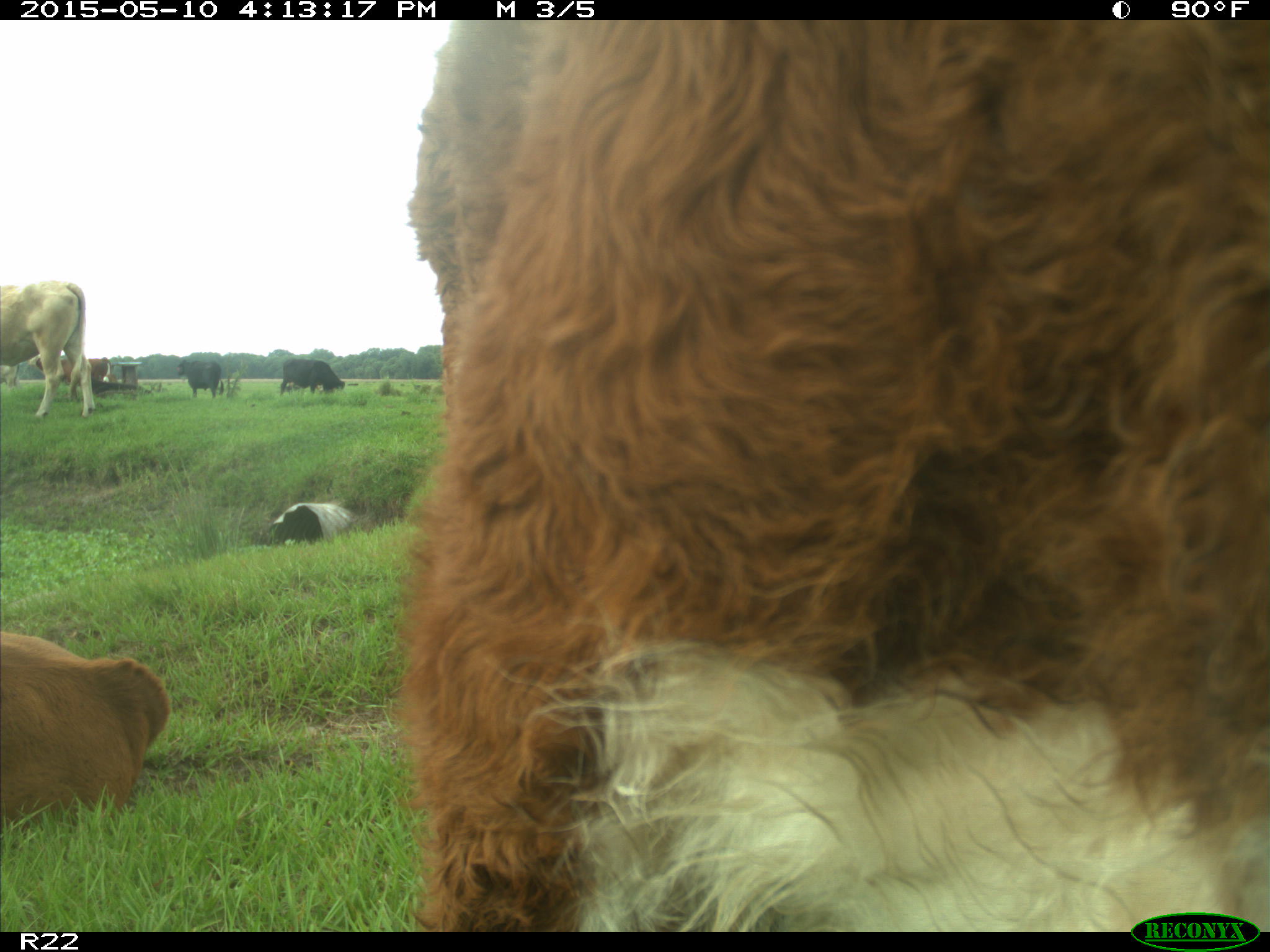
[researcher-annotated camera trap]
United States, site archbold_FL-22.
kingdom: Animalia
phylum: Chordata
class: Mammalia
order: Artiodactyla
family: Bovidae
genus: Bos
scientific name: Bos taurus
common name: domestic cow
Bos taurus (domestic cow).